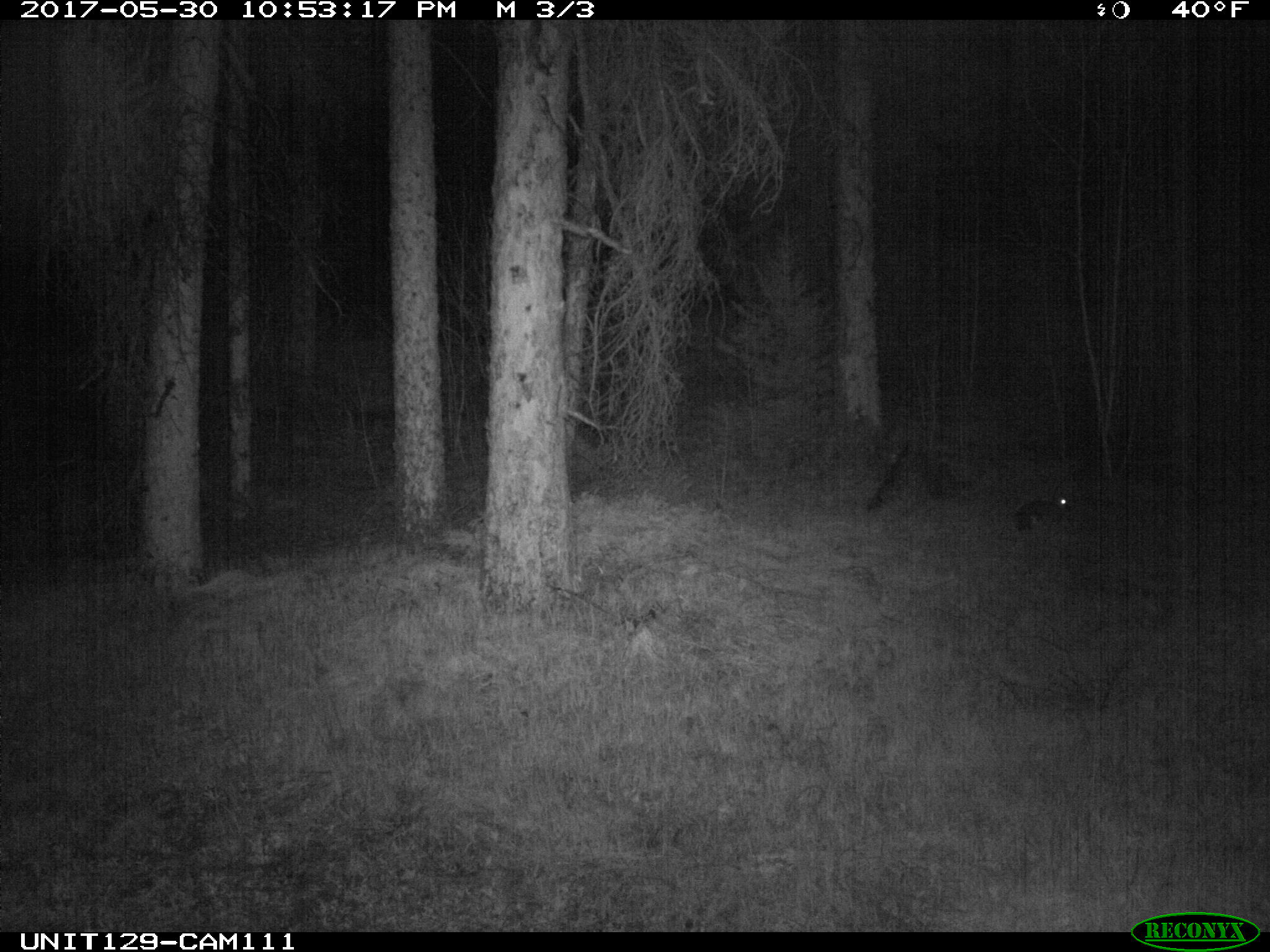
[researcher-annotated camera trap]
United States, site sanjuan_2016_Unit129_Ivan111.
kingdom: Animalia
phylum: Chordata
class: Mammalia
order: Lagomorpha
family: Leporidae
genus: Lepus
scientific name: Lepus americanus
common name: snowshoe hare